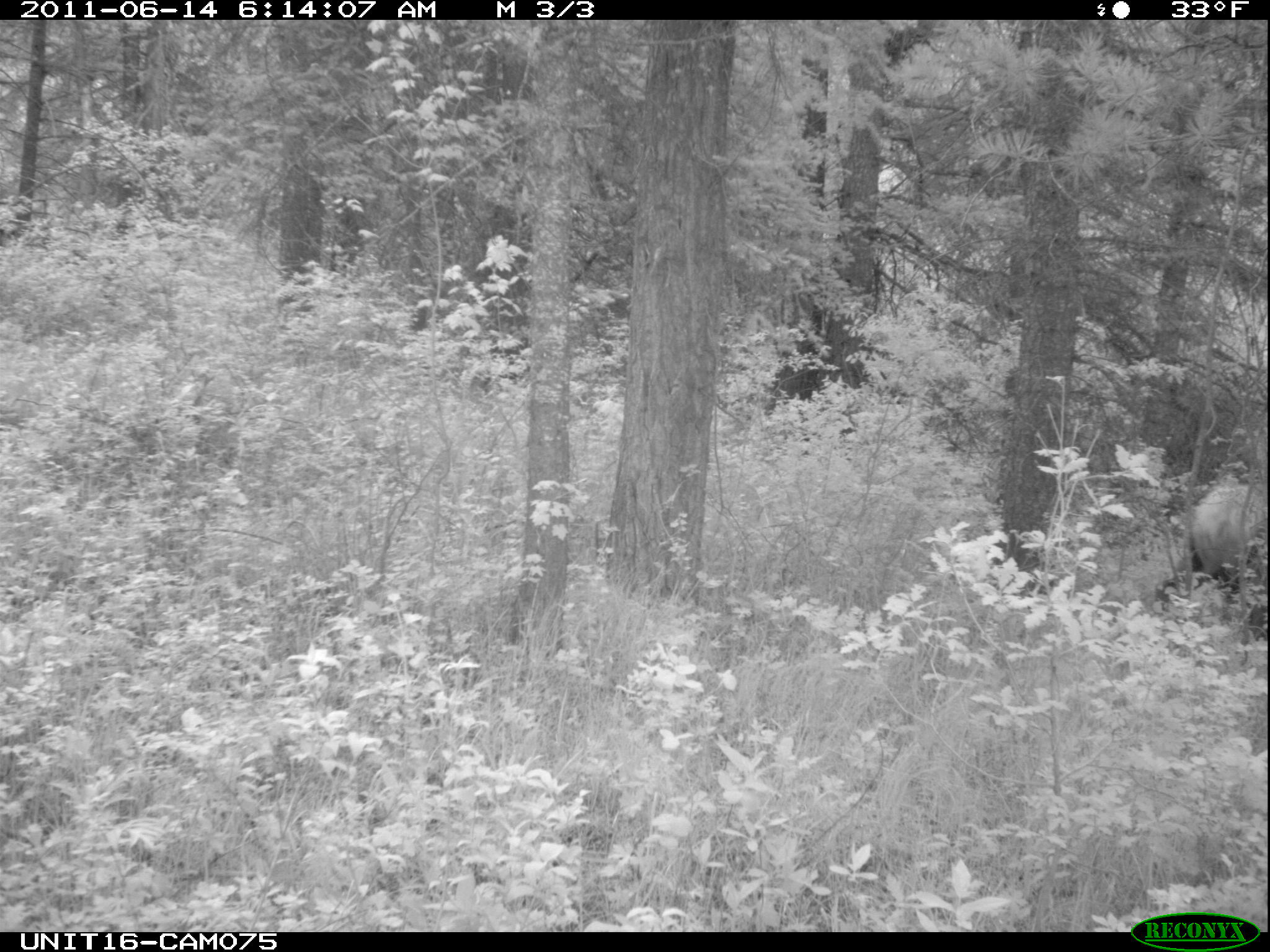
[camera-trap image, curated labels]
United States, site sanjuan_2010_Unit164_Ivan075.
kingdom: Animalia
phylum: Chordata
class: Mammalia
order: Artiodactyla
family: Cervidae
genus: Cervus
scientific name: Cervus elaphus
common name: red deer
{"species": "Cervus elaphus (red deer)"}